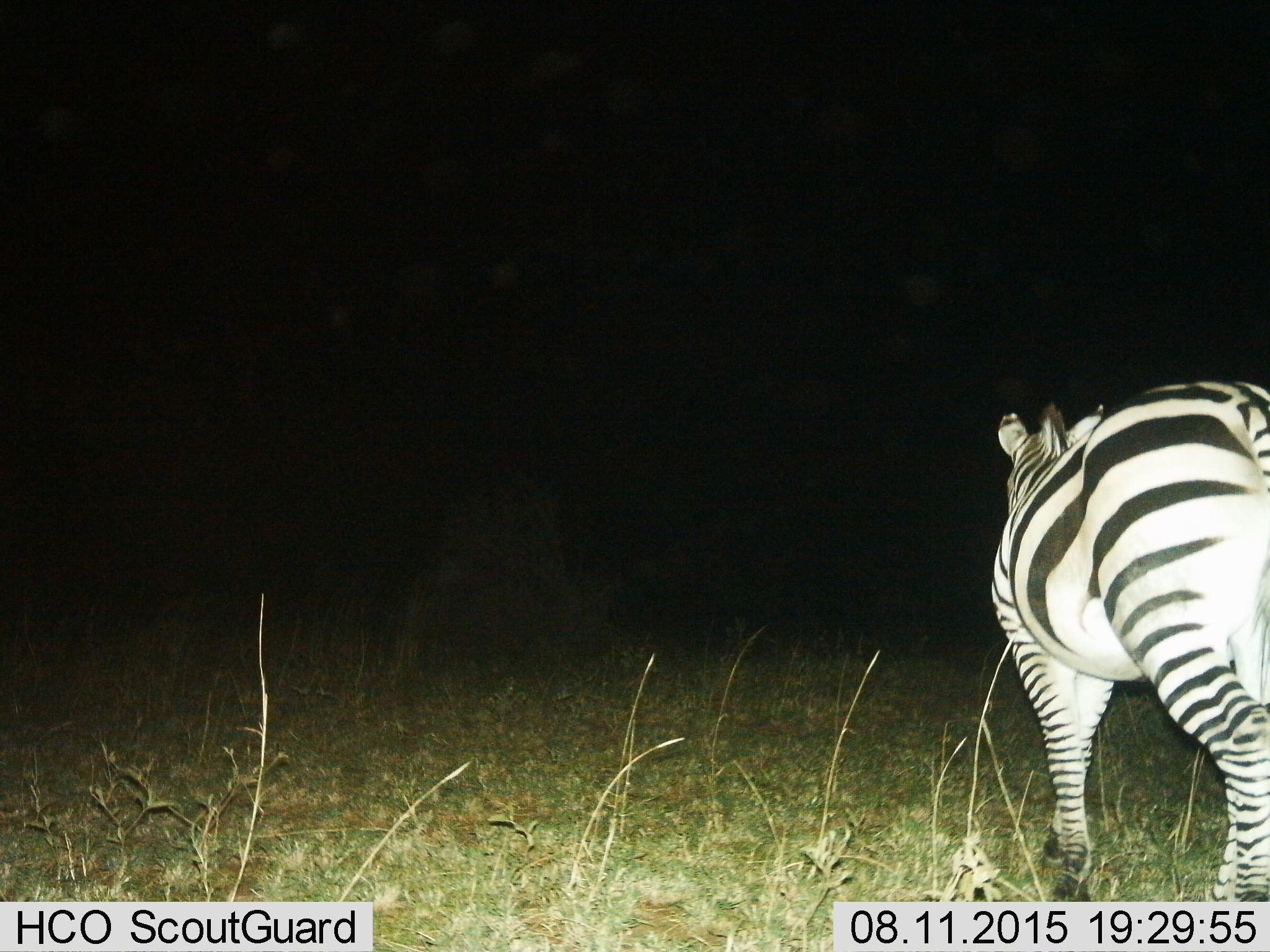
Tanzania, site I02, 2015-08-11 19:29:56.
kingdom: Animalia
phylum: Chordata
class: Mammalia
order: Perissodactyla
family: Equidae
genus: Equus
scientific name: Equus quagga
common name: plains zebra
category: zebra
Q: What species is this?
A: Zebra (plains zebra) (Equus quagga).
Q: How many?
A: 1.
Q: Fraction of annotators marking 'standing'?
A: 50%.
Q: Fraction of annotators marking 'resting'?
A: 0%.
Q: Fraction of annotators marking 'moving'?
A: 50%.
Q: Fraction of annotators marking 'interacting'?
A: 0%.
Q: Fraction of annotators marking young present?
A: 0%.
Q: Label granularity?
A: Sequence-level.